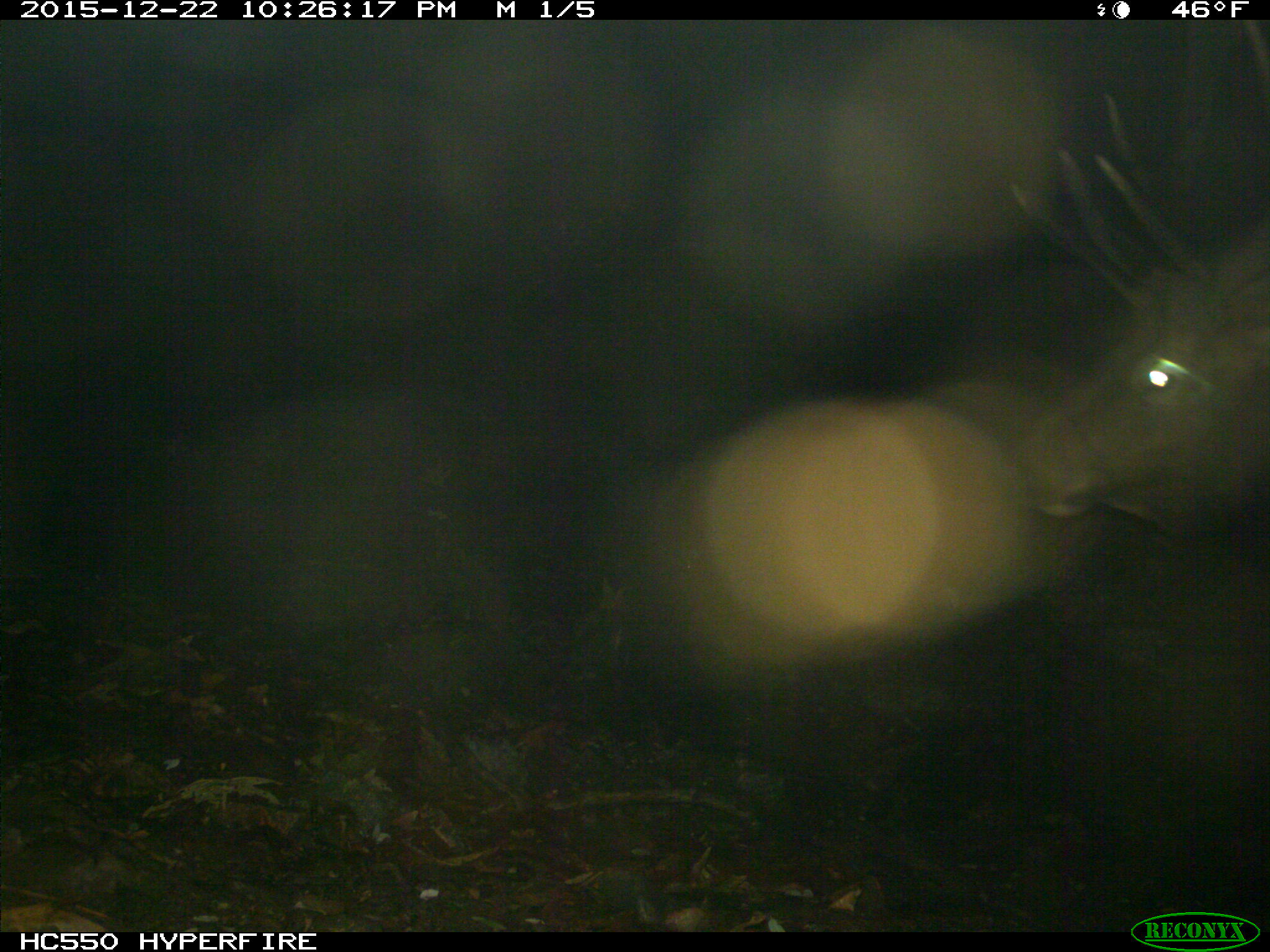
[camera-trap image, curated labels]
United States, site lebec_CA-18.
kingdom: Animalia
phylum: Chordata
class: Mammalia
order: Artiodactyla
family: Cervidae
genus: Cervus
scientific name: Cervus canadensis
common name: elk